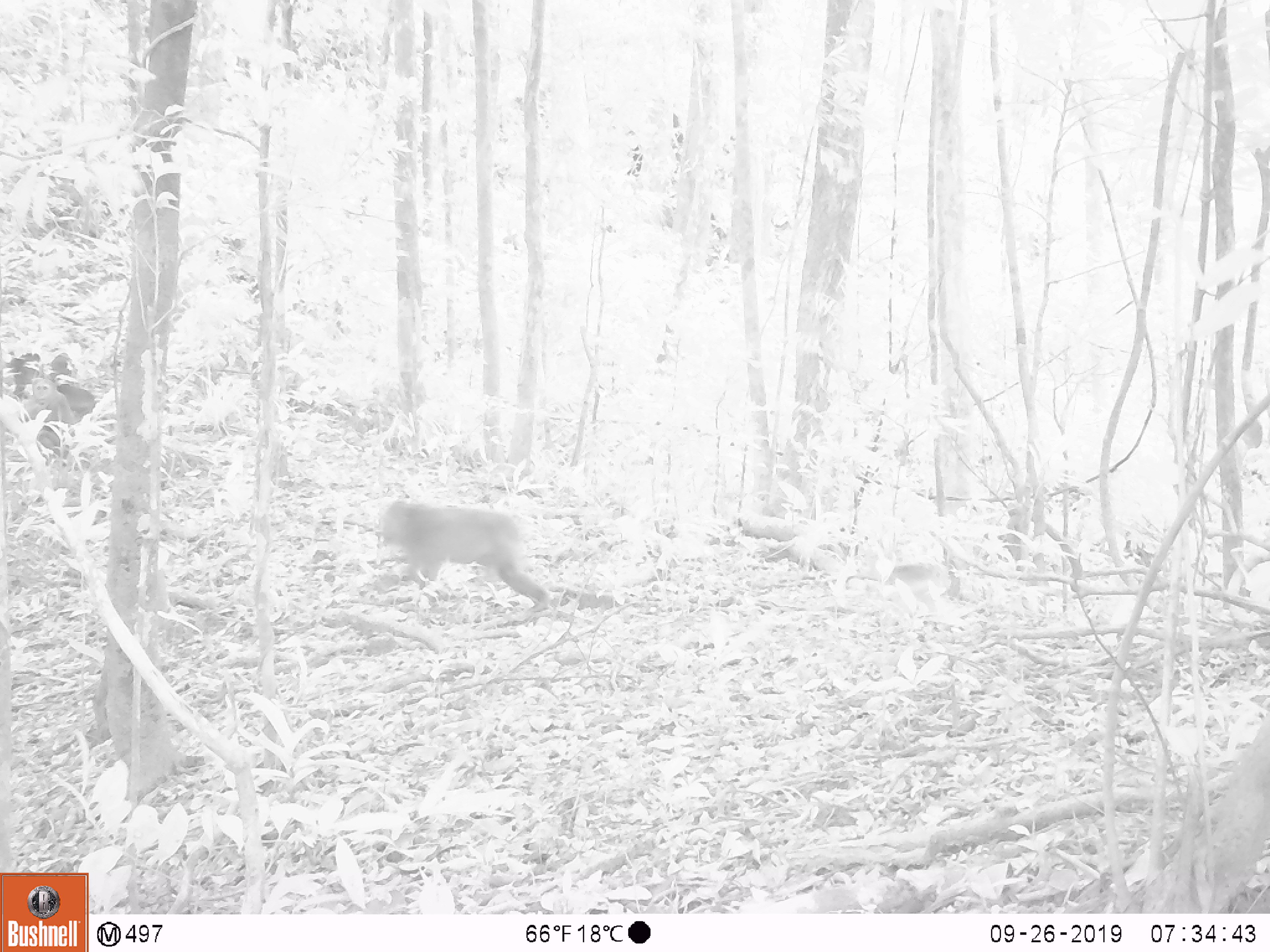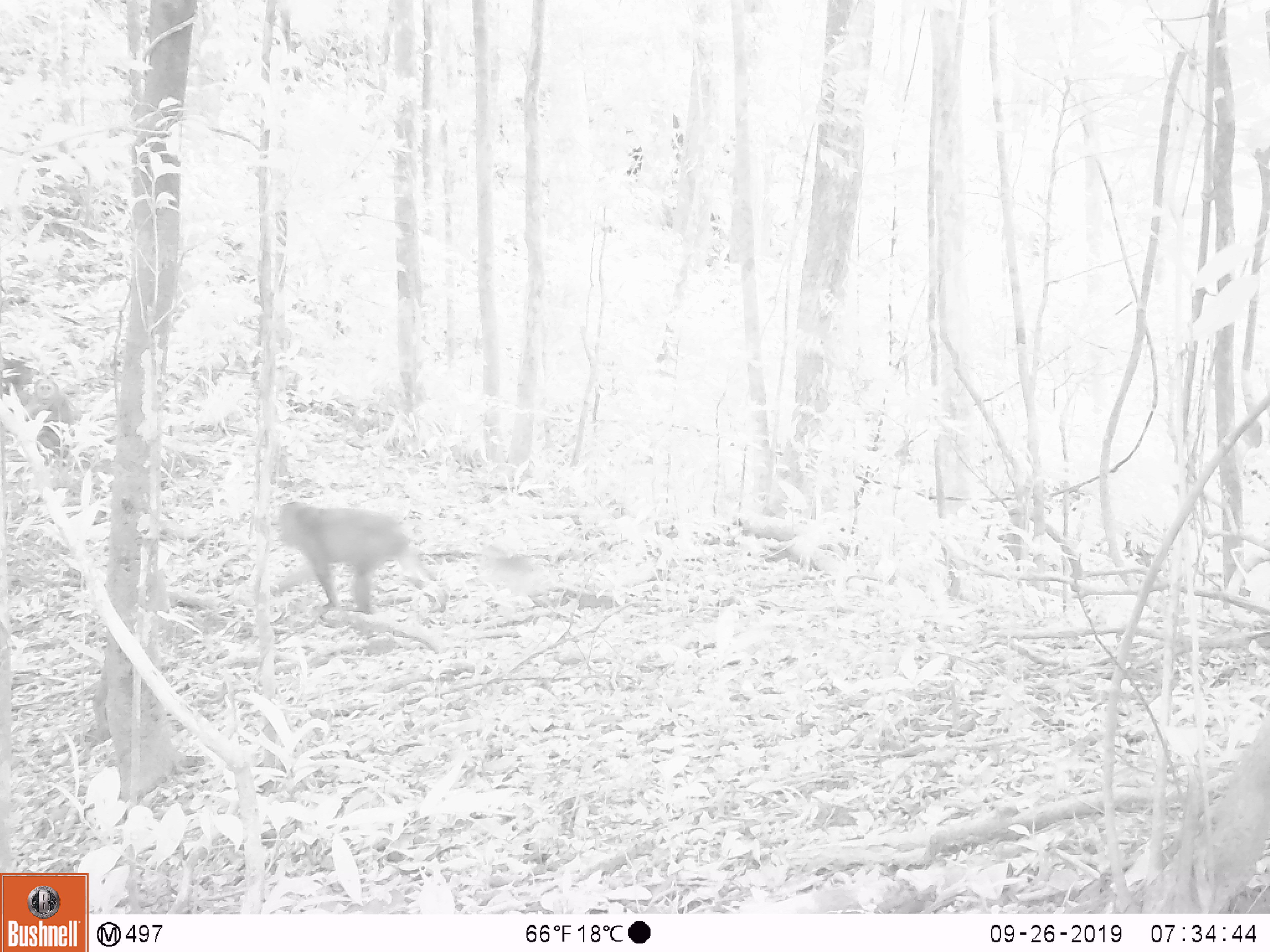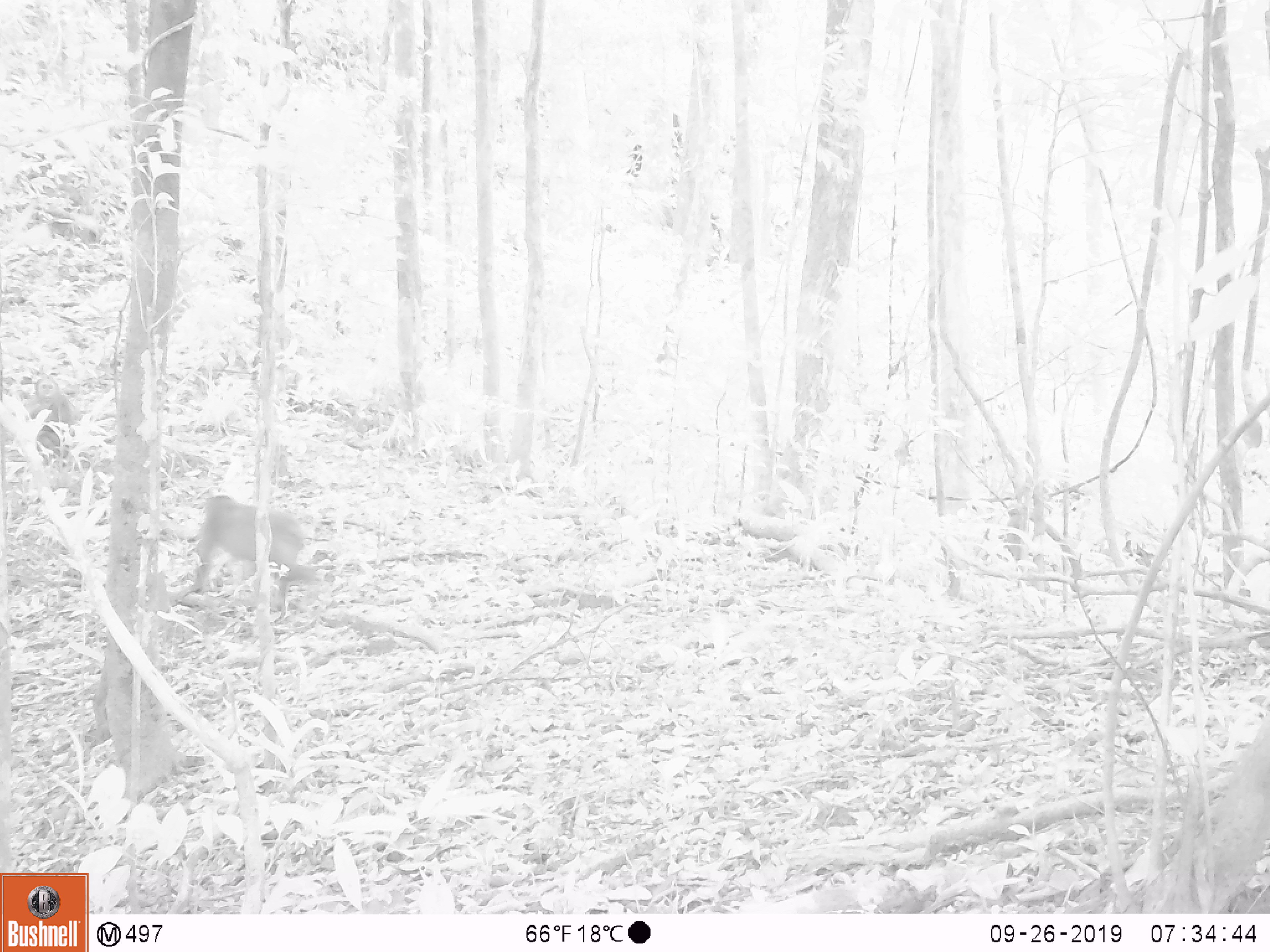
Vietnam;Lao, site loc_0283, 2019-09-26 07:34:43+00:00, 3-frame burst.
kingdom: Animalia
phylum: Chordata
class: Mammalia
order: Primates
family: Cercopithecidae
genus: Macaca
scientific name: Macaca arctoides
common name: stump-tailed macaque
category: stump tailed macaque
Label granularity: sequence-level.